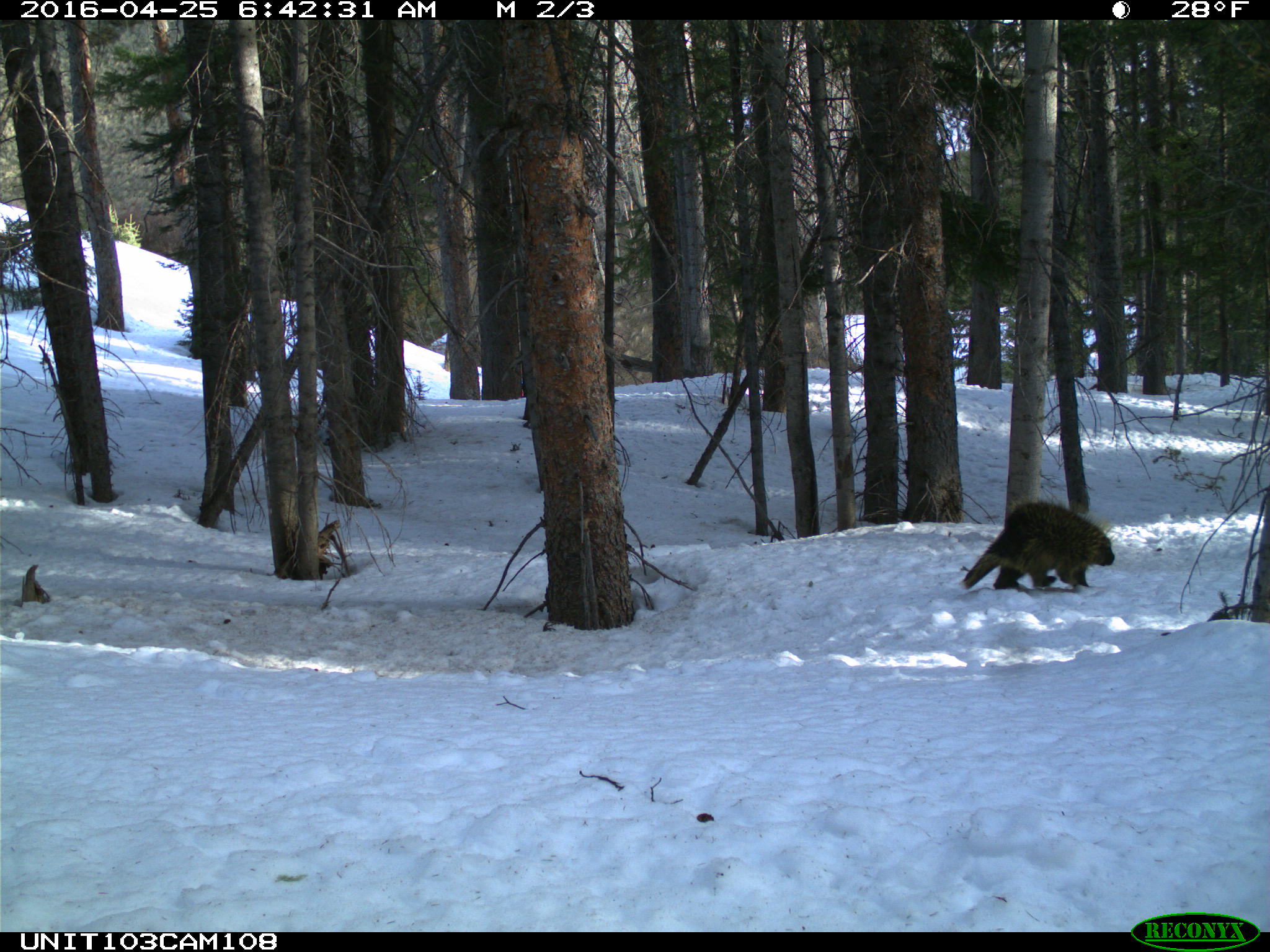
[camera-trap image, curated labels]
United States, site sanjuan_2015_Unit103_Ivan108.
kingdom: Animalia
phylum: Chordata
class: Mammalia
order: Rodentia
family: Erethizontidae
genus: Erethizon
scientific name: Erethizon dorsatum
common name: north american porcupine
Erethizon dorsatum (north american porcupine).